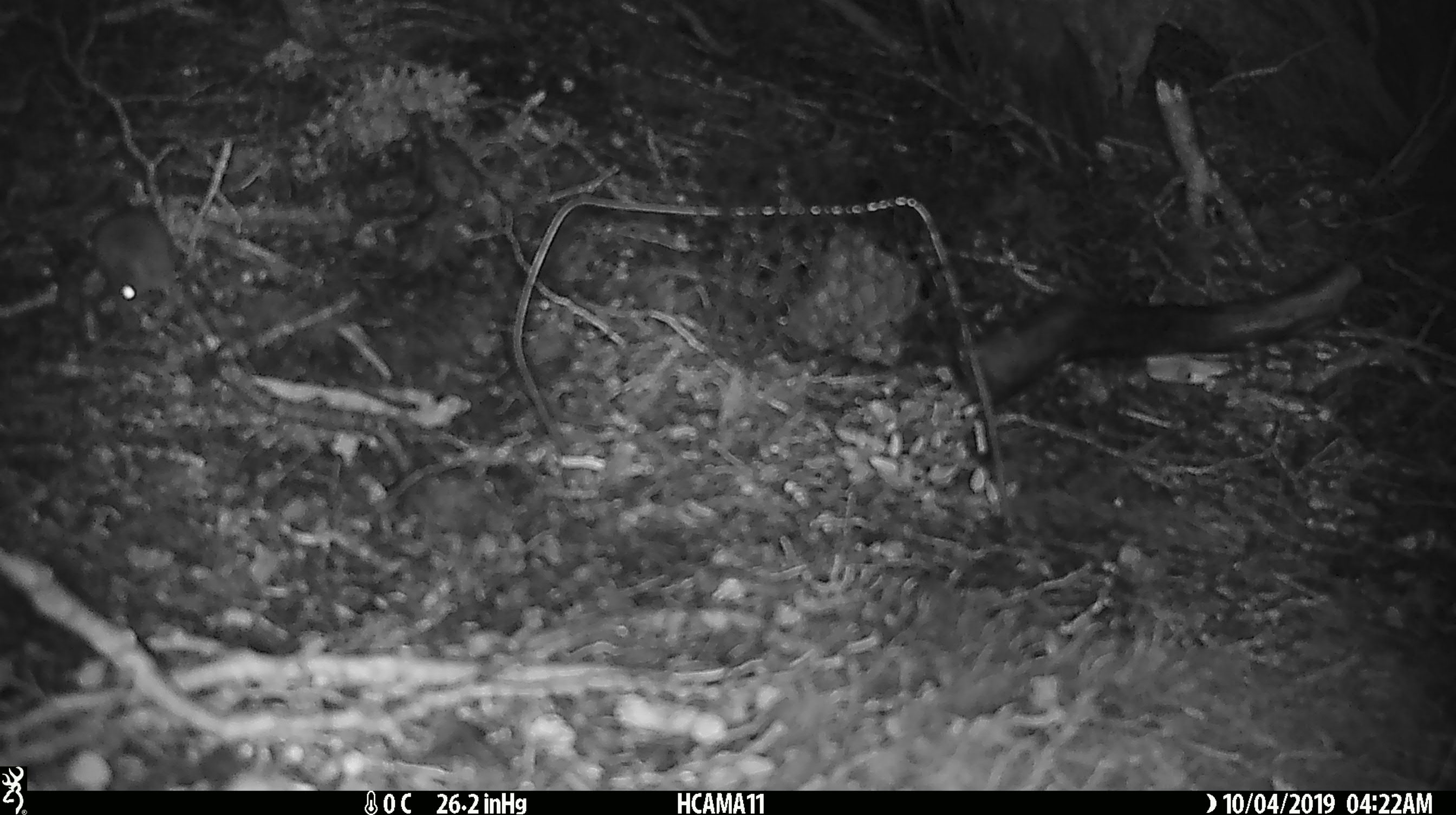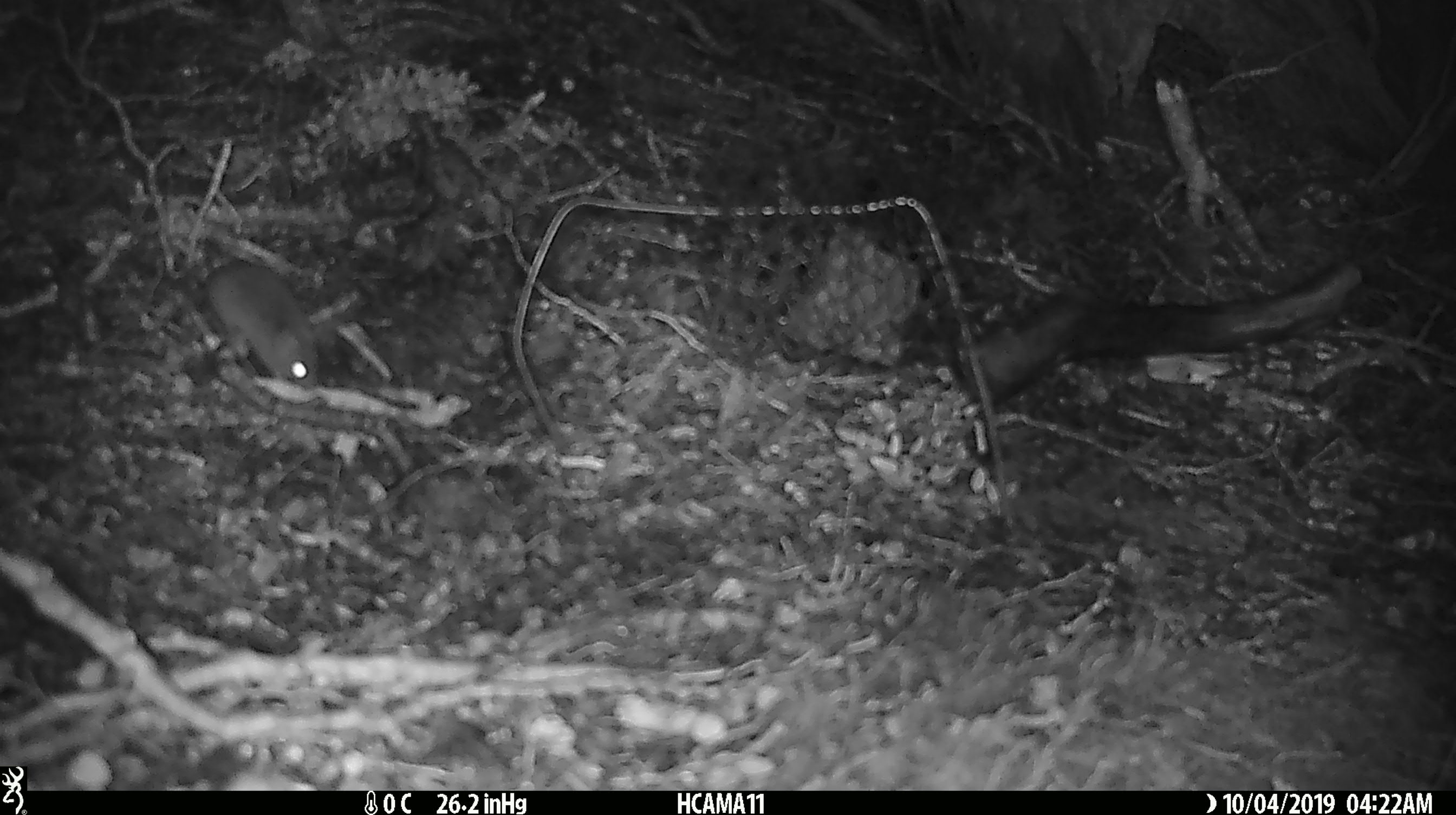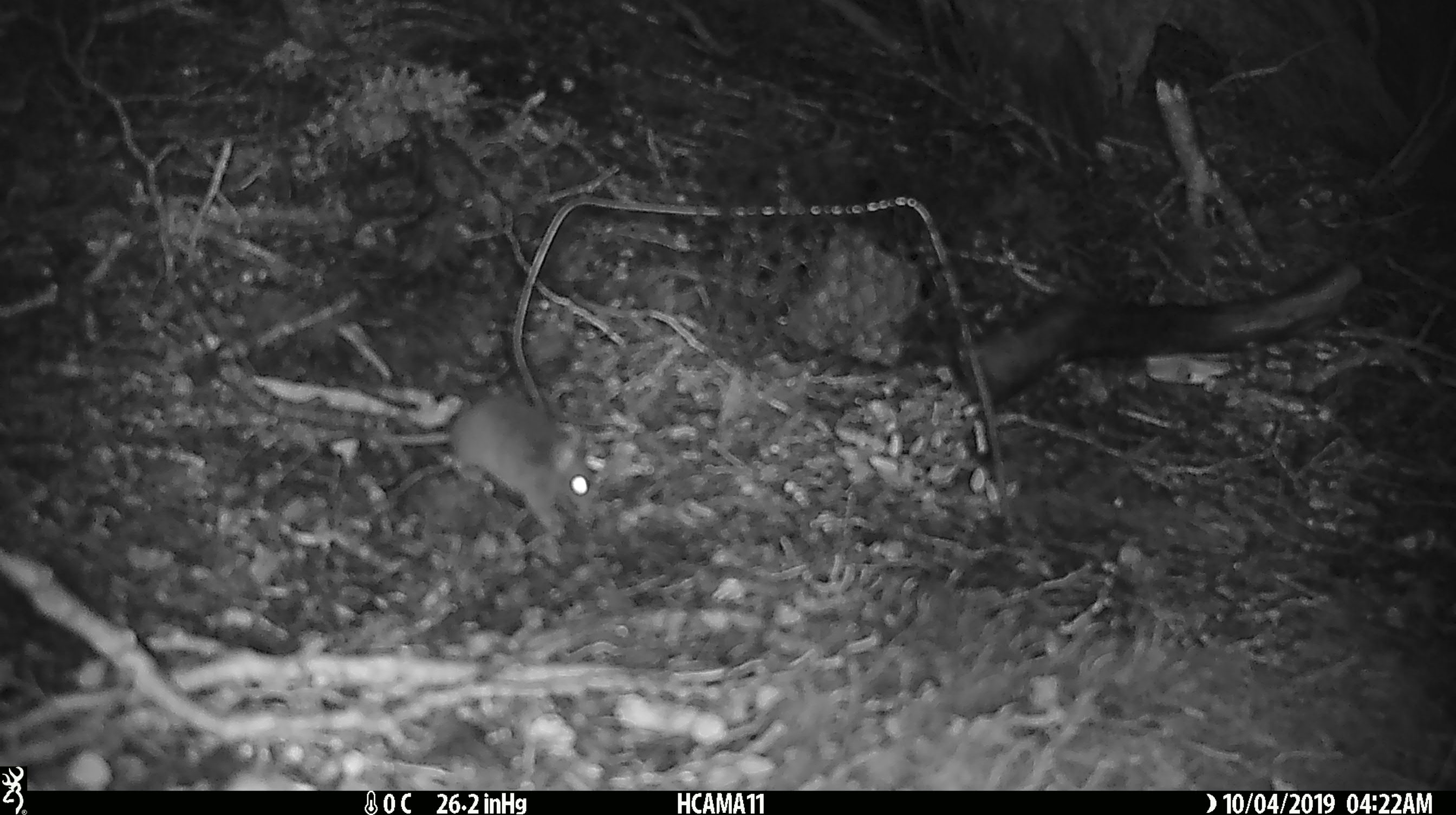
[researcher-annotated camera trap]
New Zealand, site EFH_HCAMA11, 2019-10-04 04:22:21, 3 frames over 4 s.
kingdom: Animalia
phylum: Chordata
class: Mammalia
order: Rodentia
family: Muridae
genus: Mus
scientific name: Mus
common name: mouse